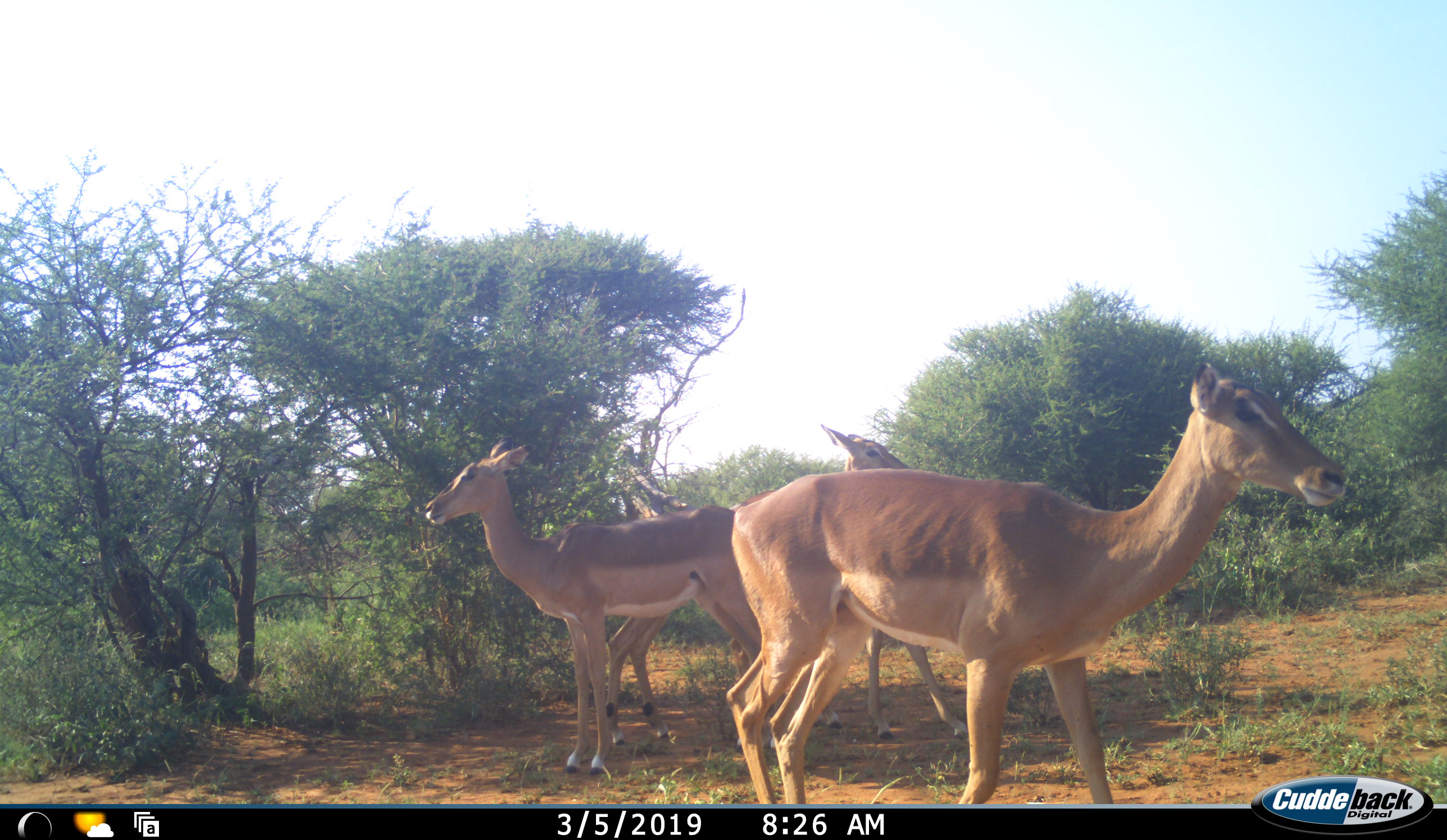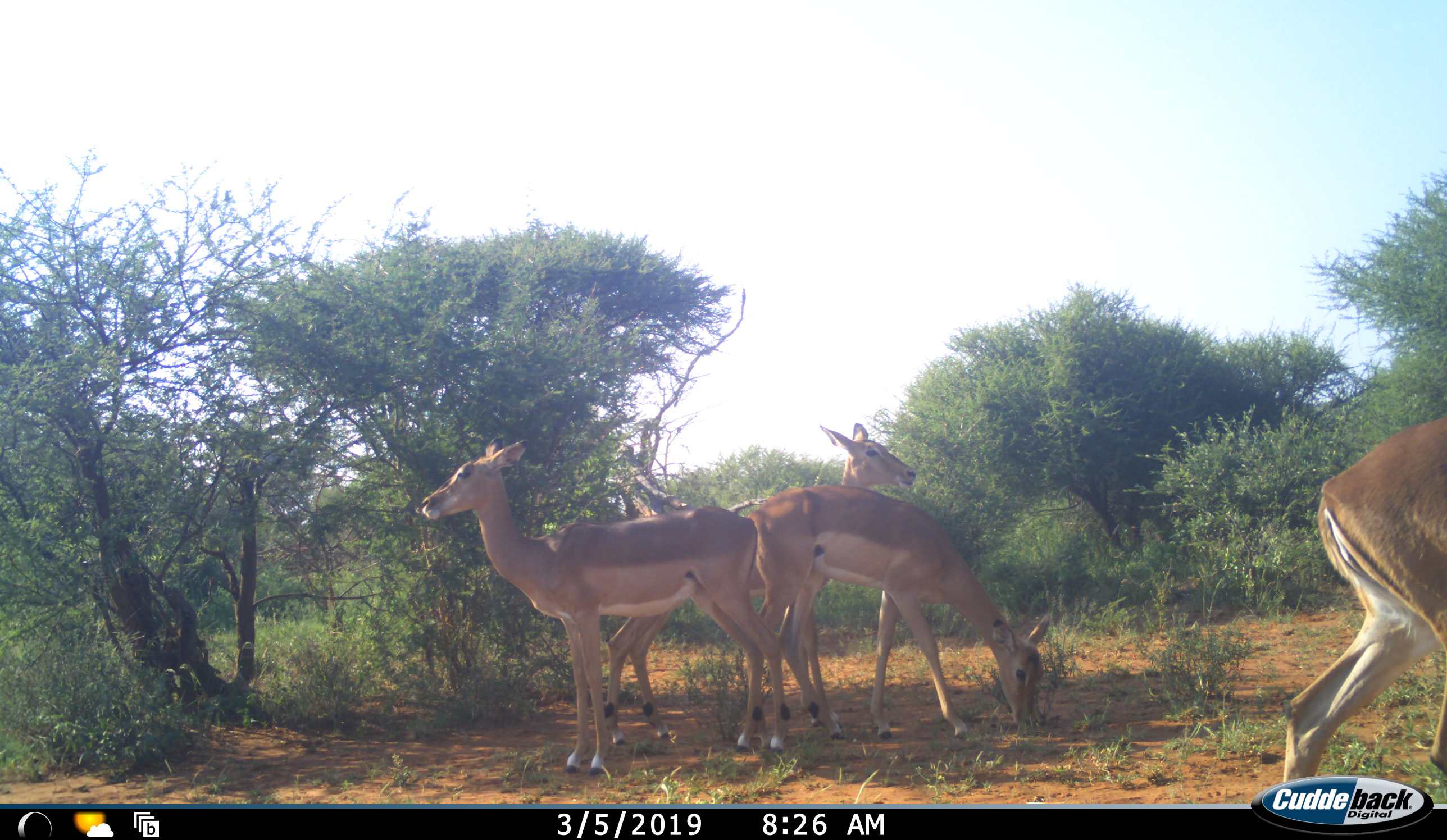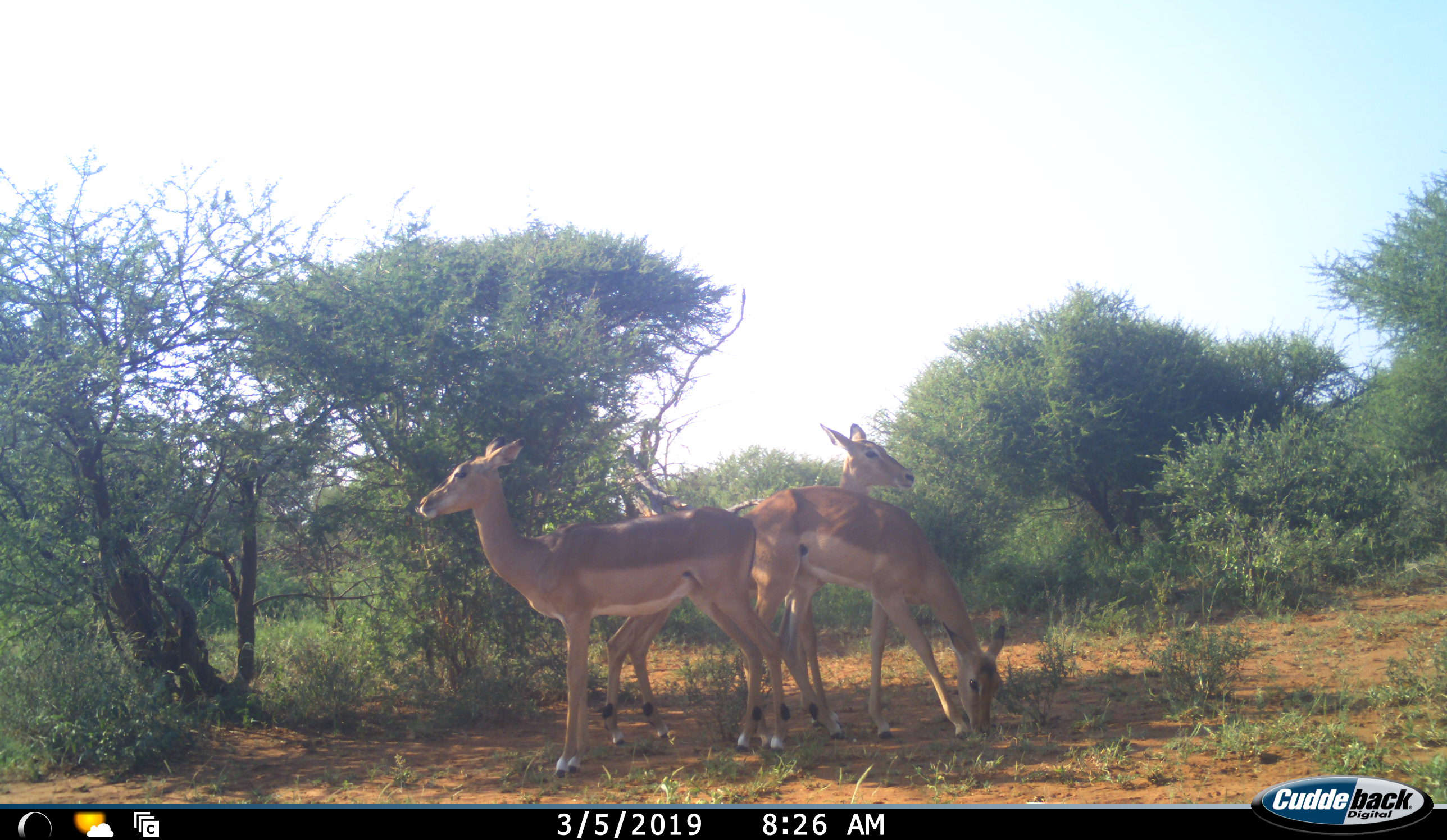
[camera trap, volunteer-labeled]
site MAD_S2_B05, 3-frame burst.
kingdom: Animalia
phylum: Chordata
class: Mammalia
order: Artiodactyla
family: Bovidae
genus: Aepyceros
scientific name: Aepyceros melampus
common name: impala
Impala (Aepyceros melampus), count 4. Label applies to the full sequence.